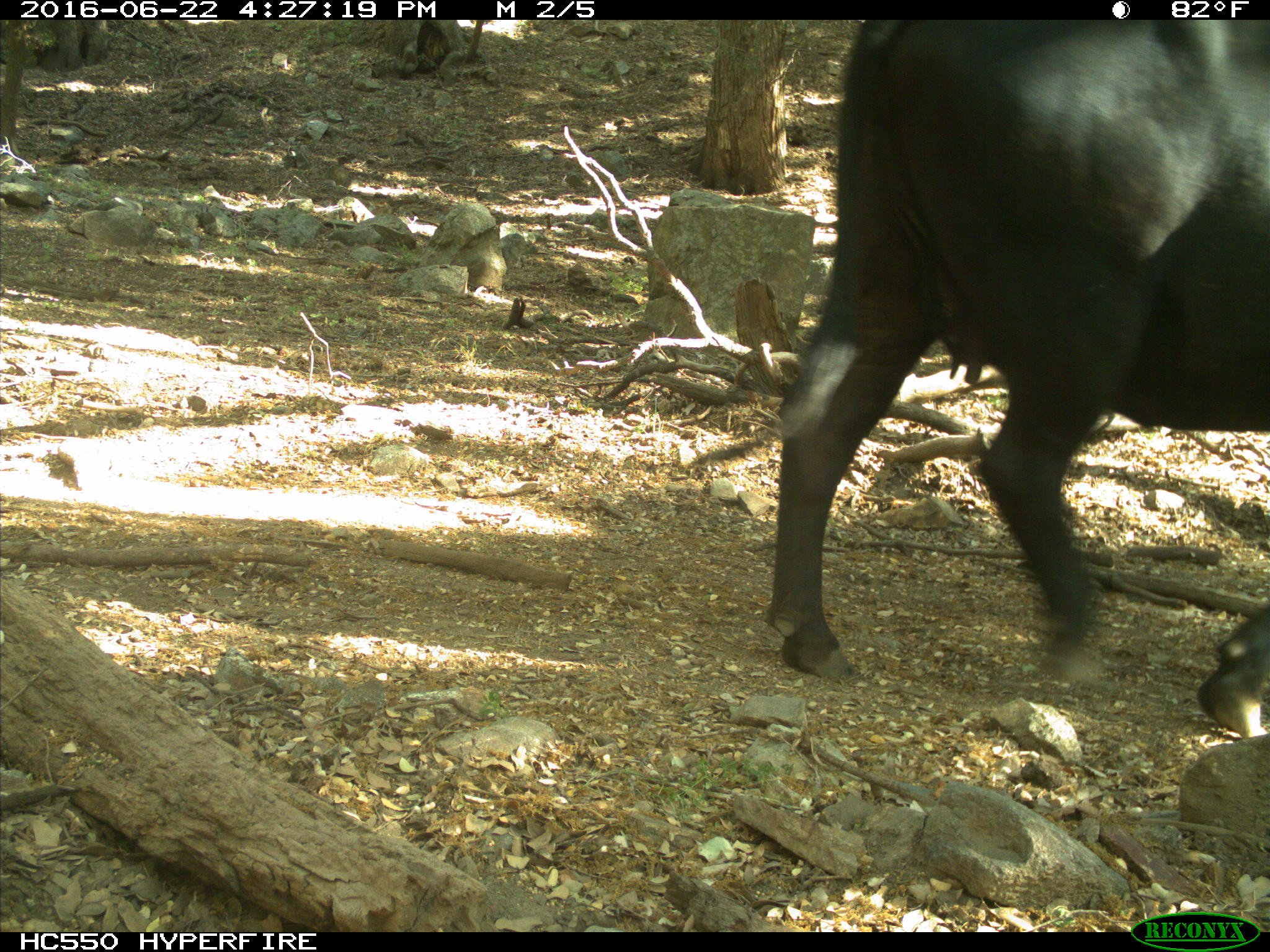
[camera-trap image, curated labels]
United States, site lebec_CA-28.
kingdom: Animalia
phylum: Chordata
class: Mammalia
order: Artiodactyla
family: Bovidae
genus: Bos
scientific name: Bos taurus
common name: domestic cow